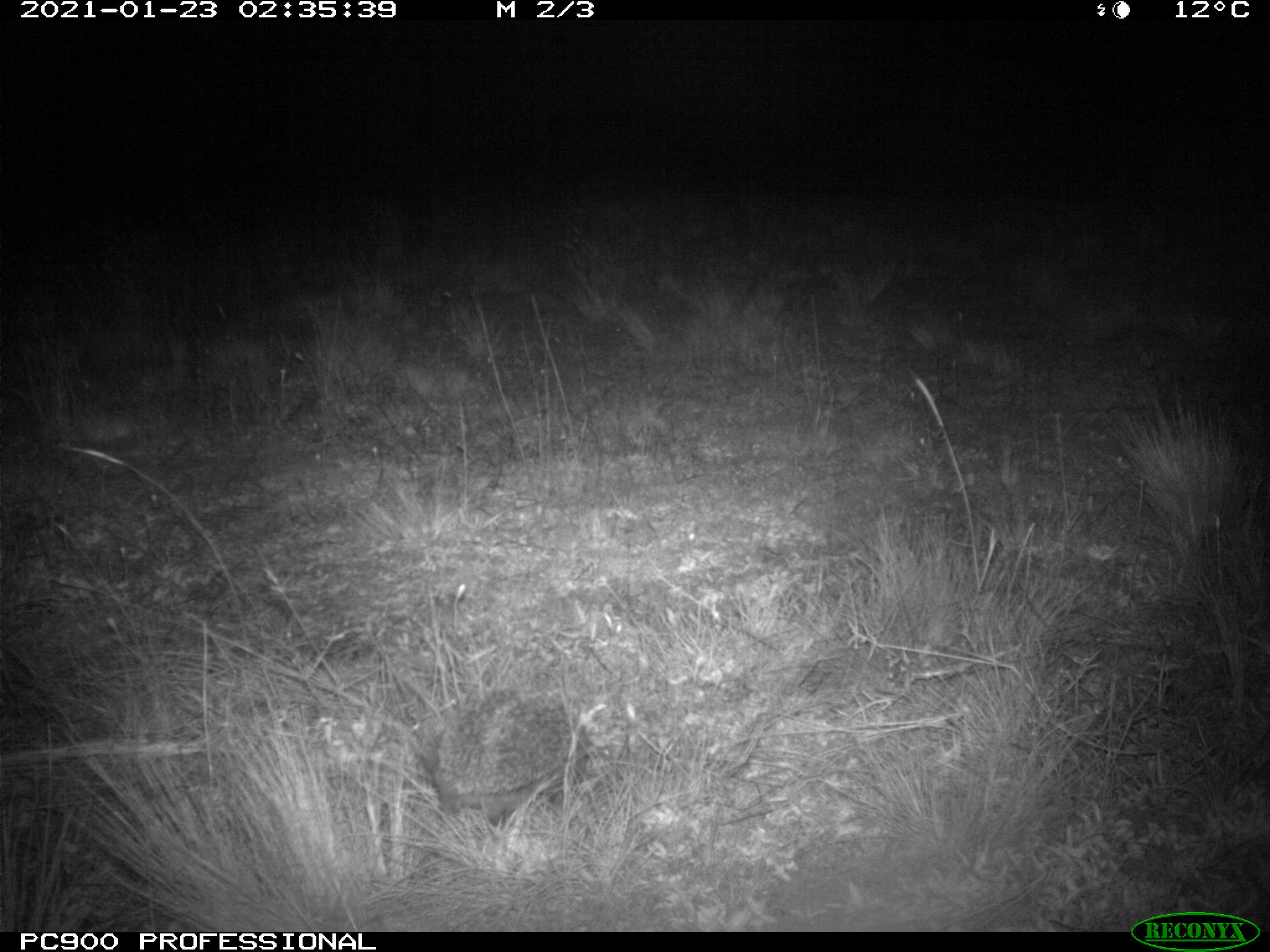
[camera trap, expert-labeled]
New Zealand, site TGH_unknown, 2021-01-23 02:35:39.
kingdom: Animalia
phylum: Chordata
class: Mammalia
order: Eulipotyphla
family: Erinaceidae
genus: Erinaceus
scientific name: Erinaceus europaeus europaeus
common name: european hedgehog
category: hedgehog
Hedgehog (european hedgehog) (Erinaceus europaeus europaeus).